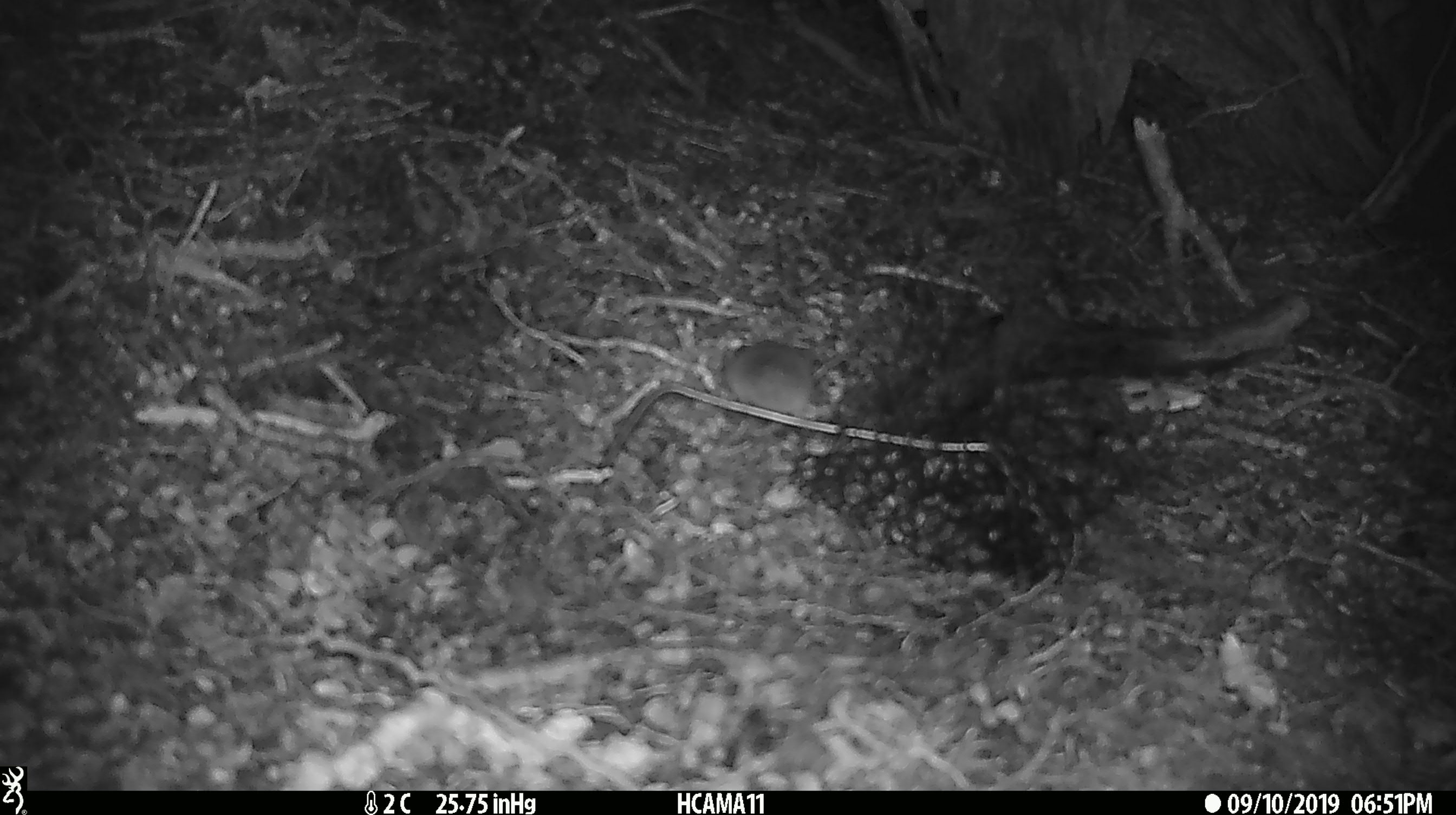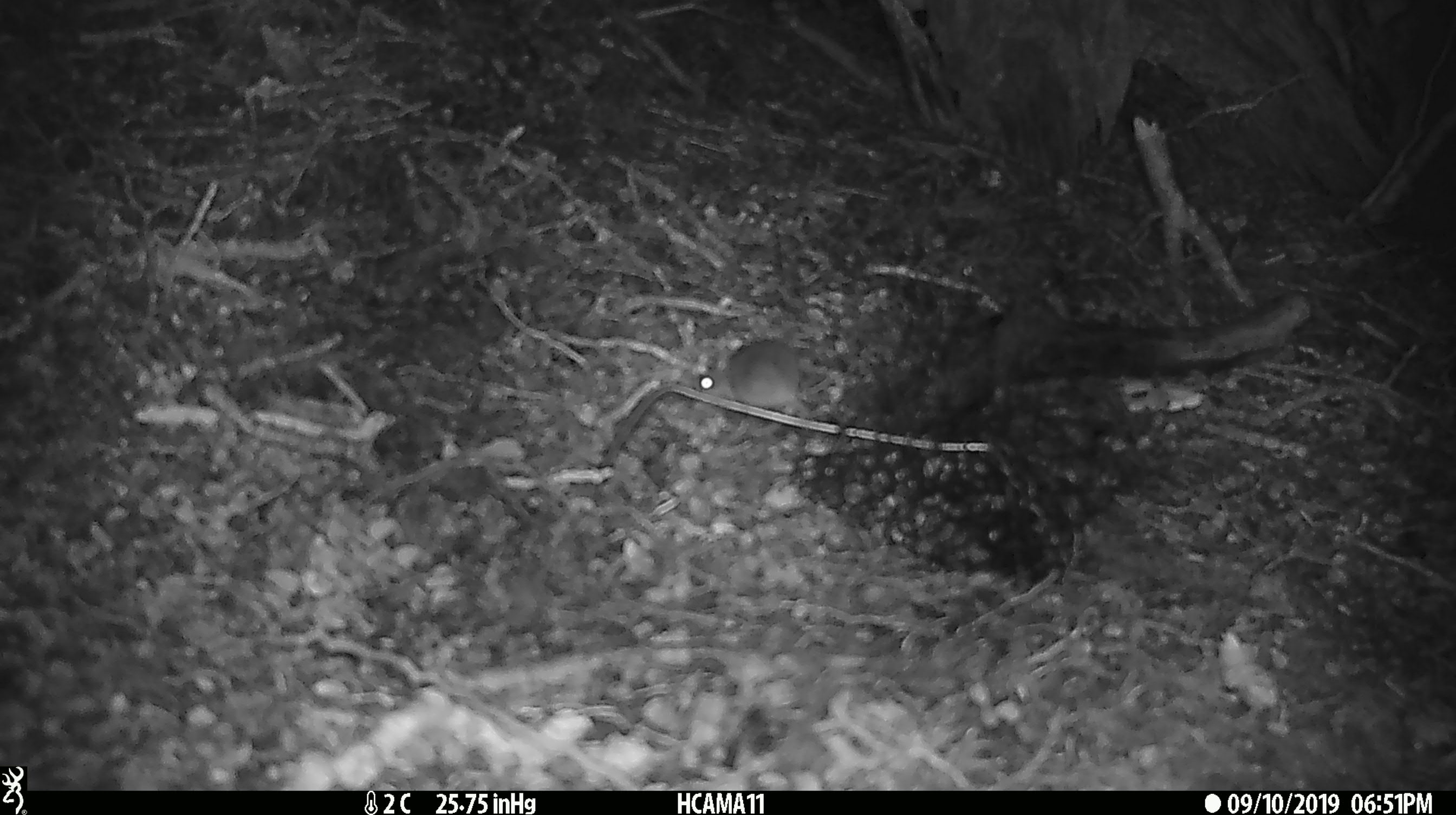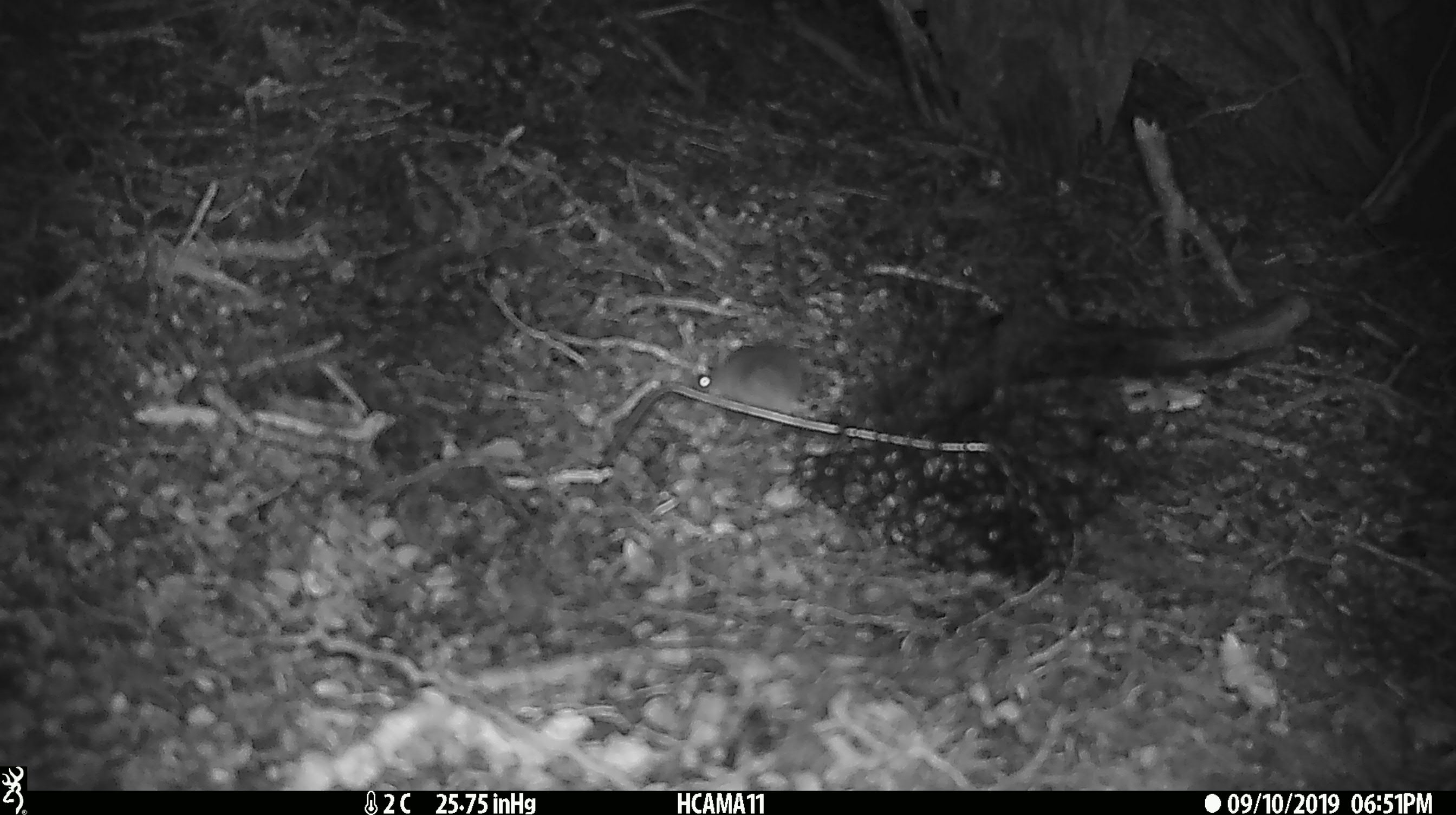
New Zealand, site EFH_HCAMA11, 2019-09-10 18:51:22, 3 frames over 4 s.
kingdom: Animalia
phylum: Chordata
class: Mammalia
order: Rodentia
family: Muridae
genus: Mus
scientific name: Mus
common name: mouse